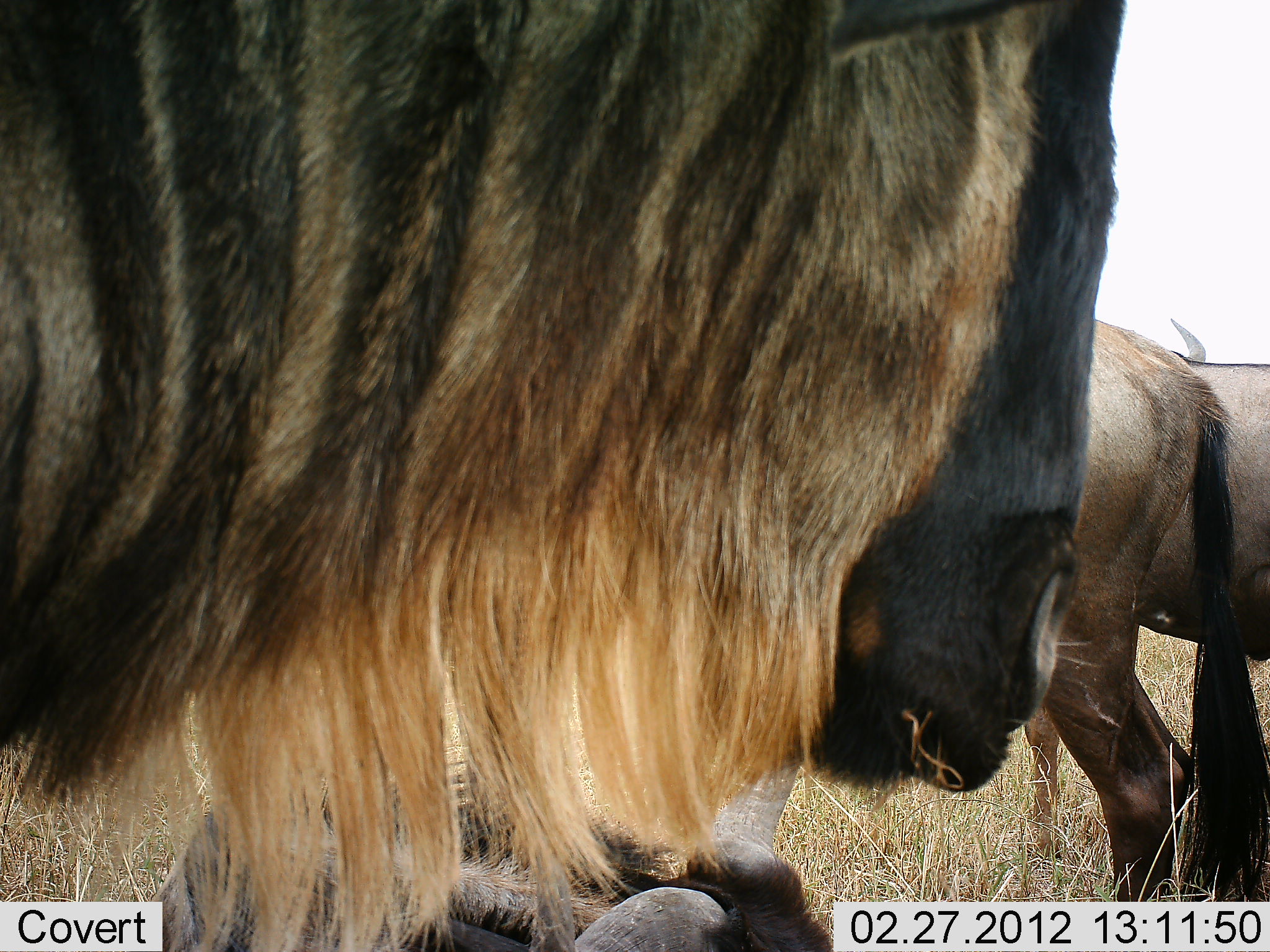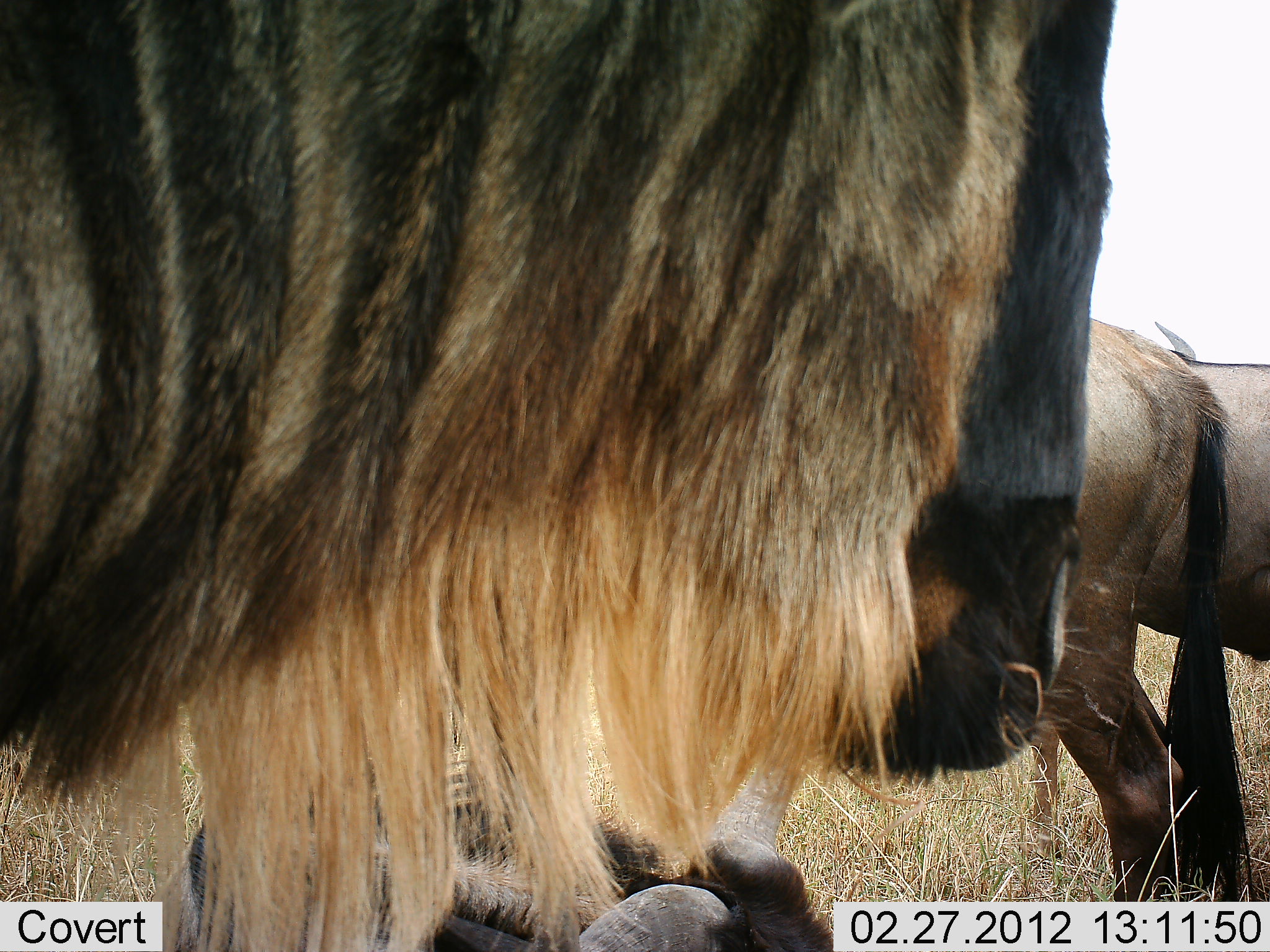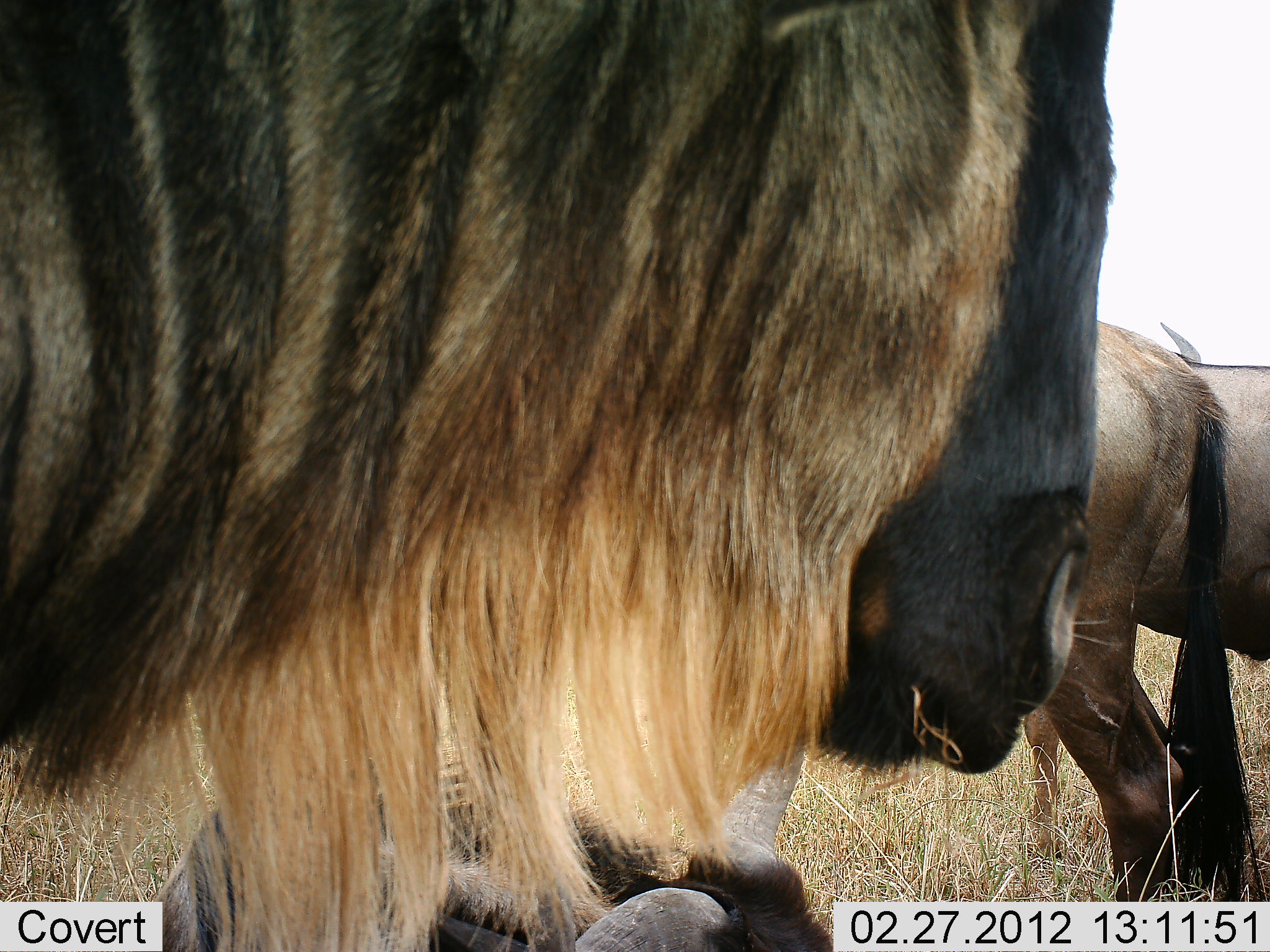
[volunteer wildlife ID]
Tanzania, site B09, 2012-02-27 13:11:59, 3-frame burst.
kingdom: Animalia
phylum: Chordata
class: Mammalia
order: Artiodactyla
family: Bovidae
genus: Connochaetes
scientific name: Connochaetes taurinus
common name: blue wildebeest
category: wildebeest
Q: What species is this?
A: Wildebeest (blue wildebeest) (Connochaetes taurinus).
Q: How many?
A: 3.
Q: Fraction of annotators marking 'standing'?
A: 87%.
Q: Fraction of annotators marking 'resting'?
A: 22%.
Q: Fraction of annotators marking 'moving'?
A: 0%.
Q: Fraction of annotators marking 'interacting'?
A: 0%.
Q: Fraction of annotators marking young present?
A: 4%.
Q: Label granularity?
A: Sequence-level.